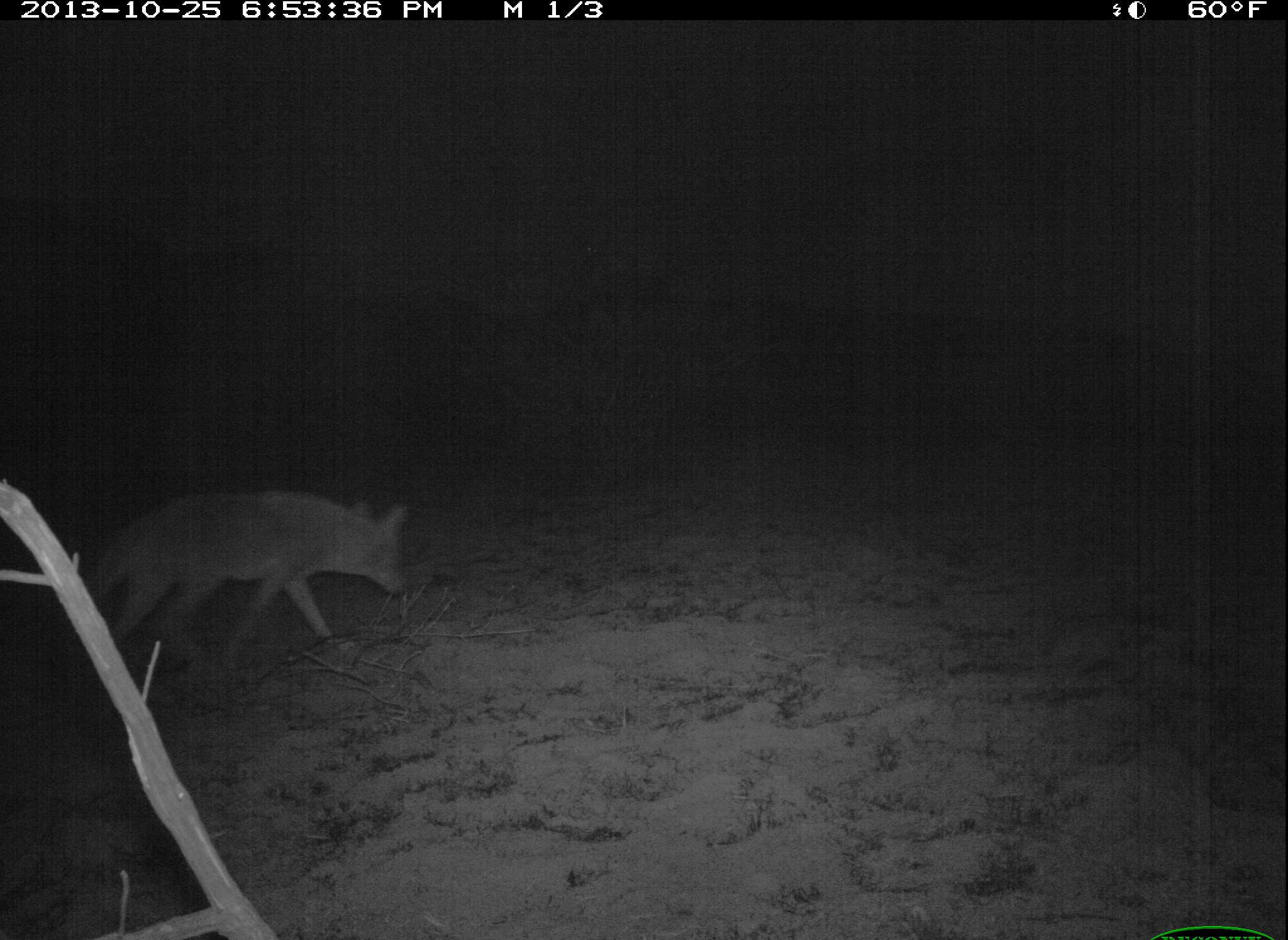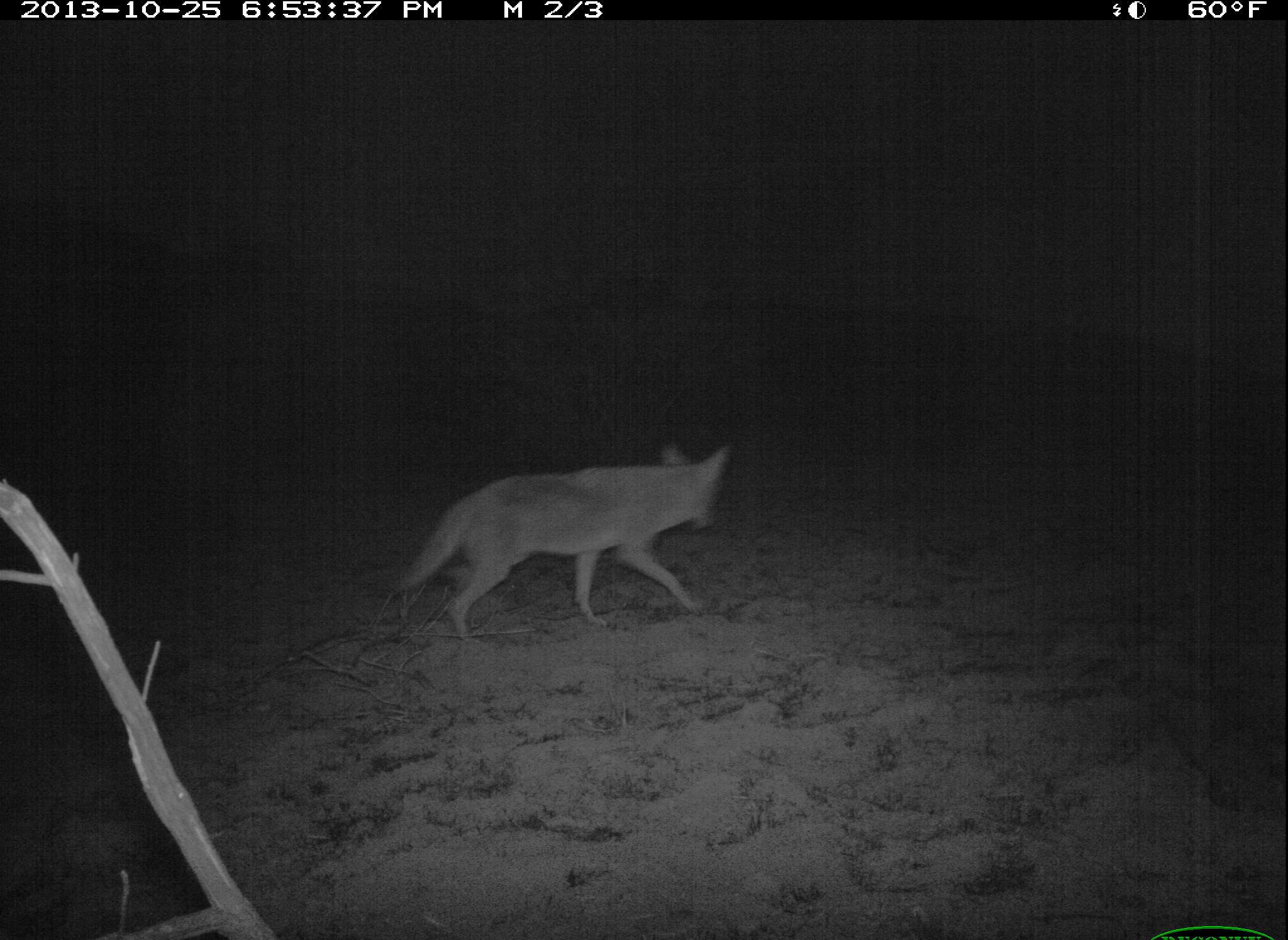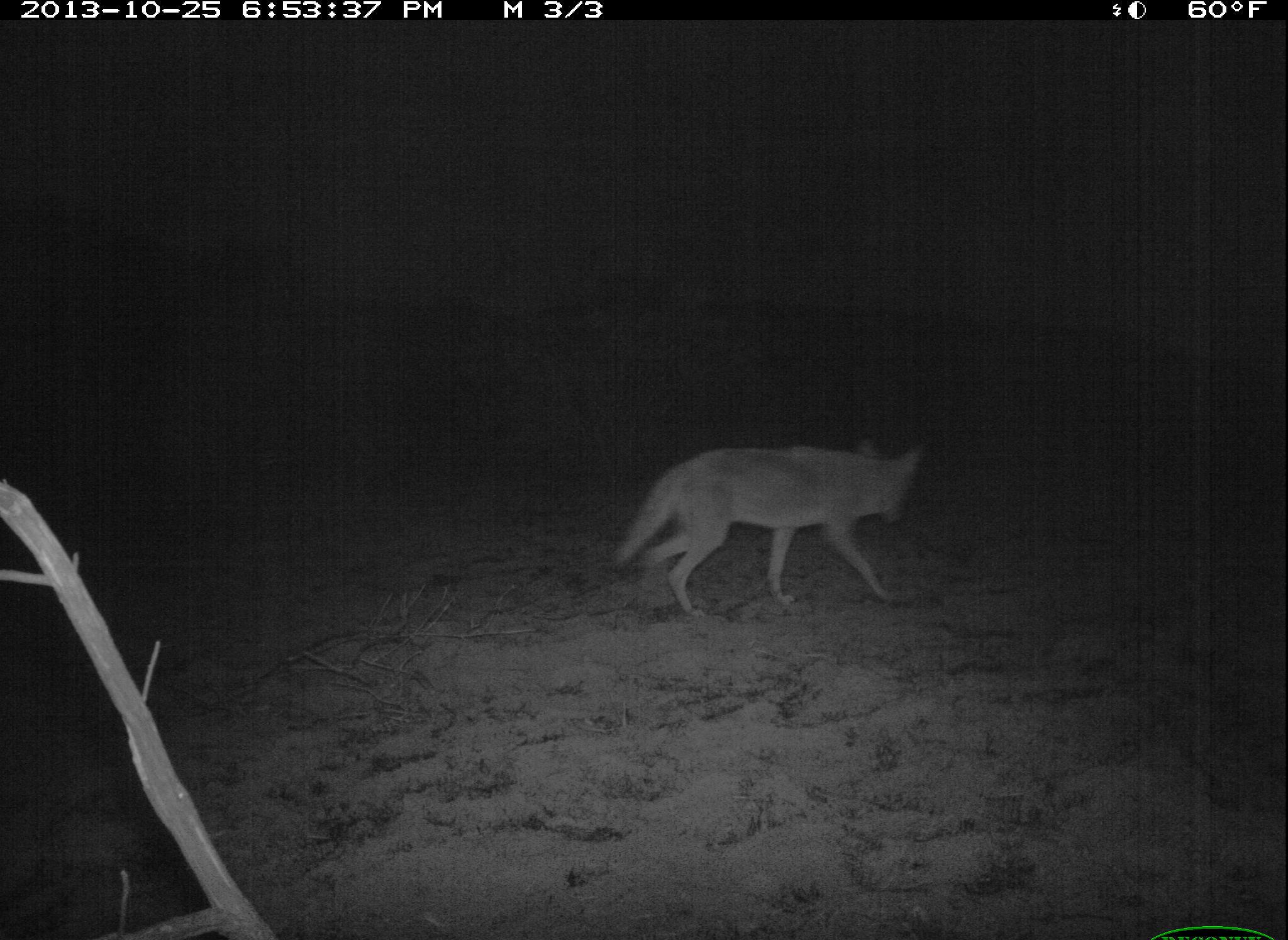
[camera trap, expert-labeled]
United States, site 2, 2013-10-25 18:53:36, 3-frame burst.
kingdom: Animalia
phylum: Chordata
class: Mammalia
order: Carnivora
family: Canidae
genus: Canis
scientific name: Canis latrans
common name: coyote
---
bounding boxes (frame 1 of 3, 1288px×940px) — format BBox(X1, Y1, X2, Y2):
coyote: BBox(63, 484, 416, 675)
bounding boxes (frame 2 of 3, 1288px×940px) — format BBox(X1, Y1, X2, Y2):
coyote: BBox(386, 440, 732, 651)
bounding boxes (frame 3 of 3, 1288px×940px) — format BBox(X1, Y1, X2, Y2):
coyote: BBox(608, 430, 923, 622)